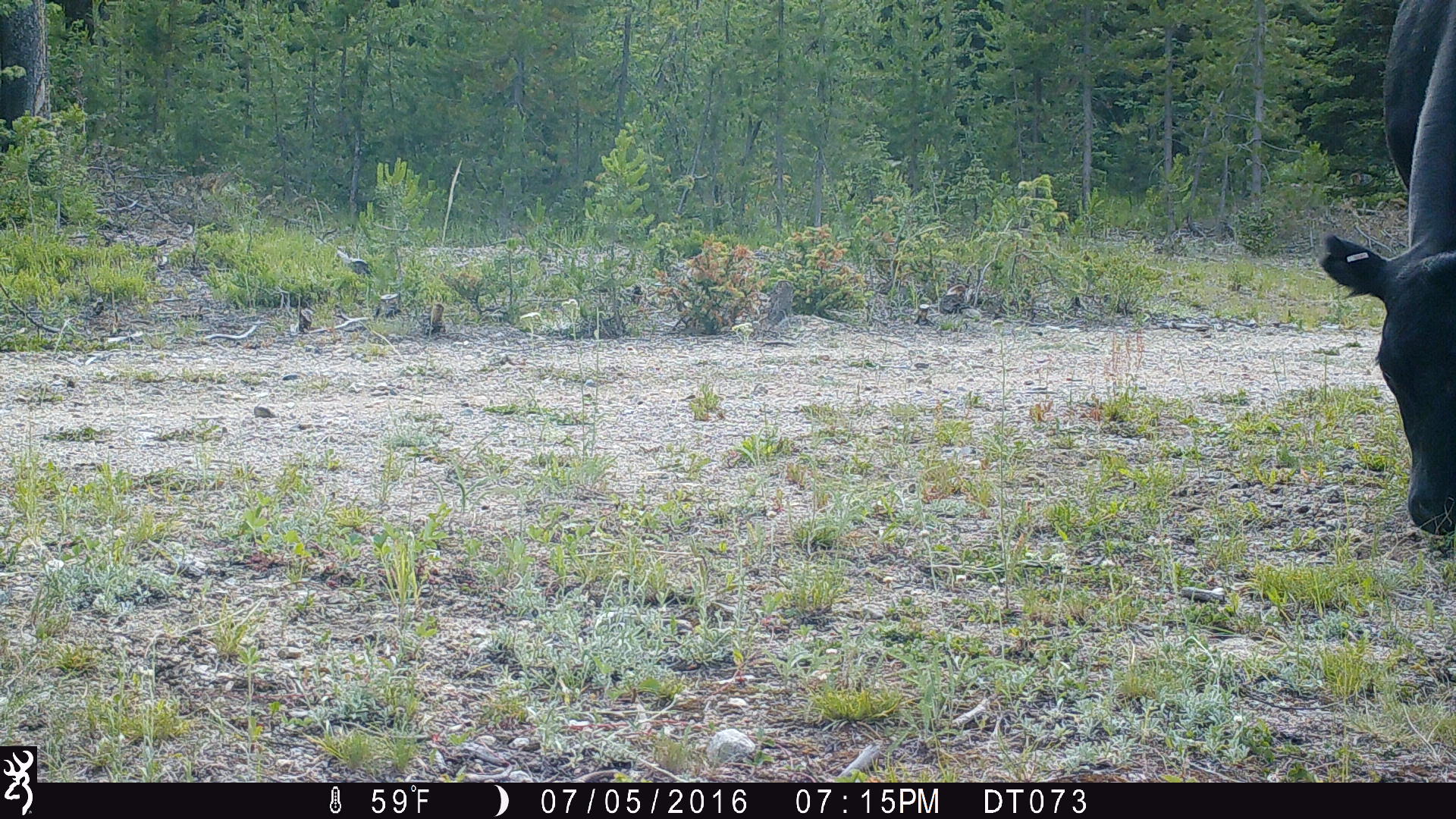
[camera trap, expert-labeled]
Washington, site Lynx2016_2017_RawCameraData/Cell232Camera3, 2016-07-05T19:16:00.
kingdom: Animalia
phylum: Chordata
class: Mammalia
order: Artiodactyla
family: Bovidae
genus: Bos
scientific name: Bos taurus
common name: domestic cattle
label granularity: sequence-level